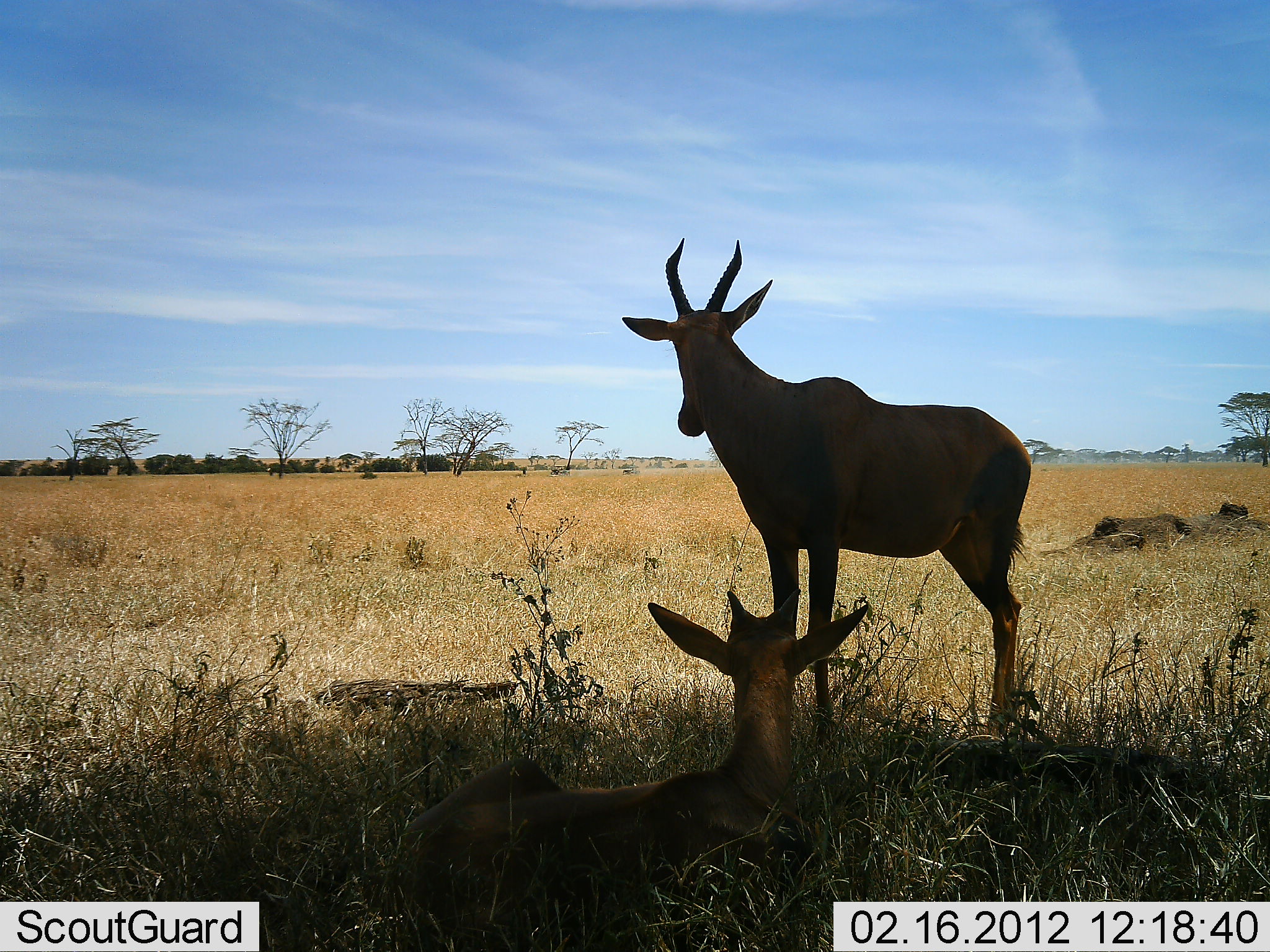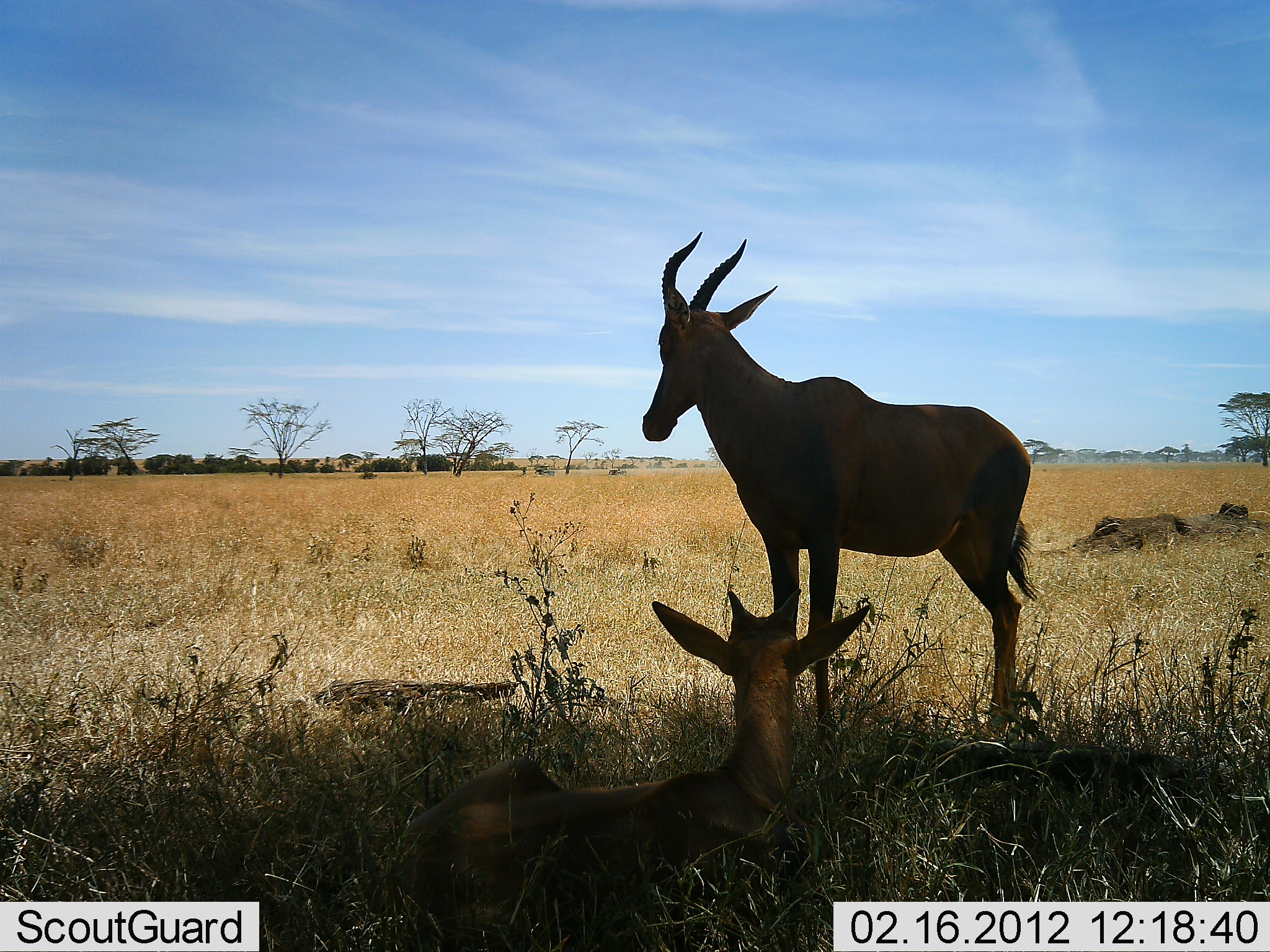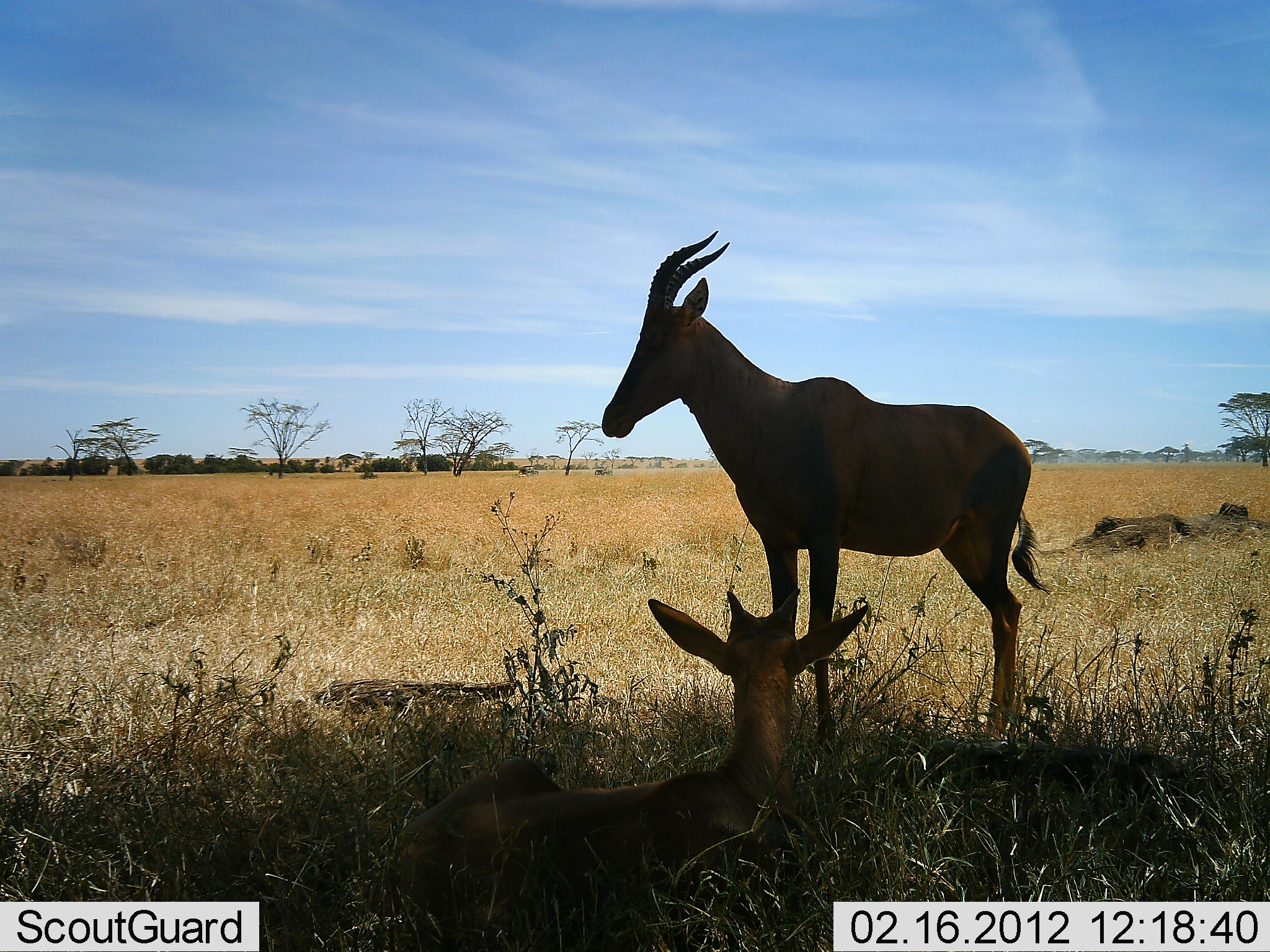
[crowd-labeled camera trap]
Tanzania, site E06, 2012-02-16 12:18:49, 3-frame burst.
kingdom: Animalia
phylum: Chordata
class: Mammalia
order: Artiodactyla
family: Bovidae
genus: Alcelaphus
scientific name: Alcelaphus buselaphus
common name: hartebeest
Hartebeest (Alcelaphus buselaphus), count 2. Behavior (volunteer vote fractions): standing 92%, resting 100%, moving 0%, interacting 0%. Young present (vote fraction): 46%. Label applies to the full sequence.